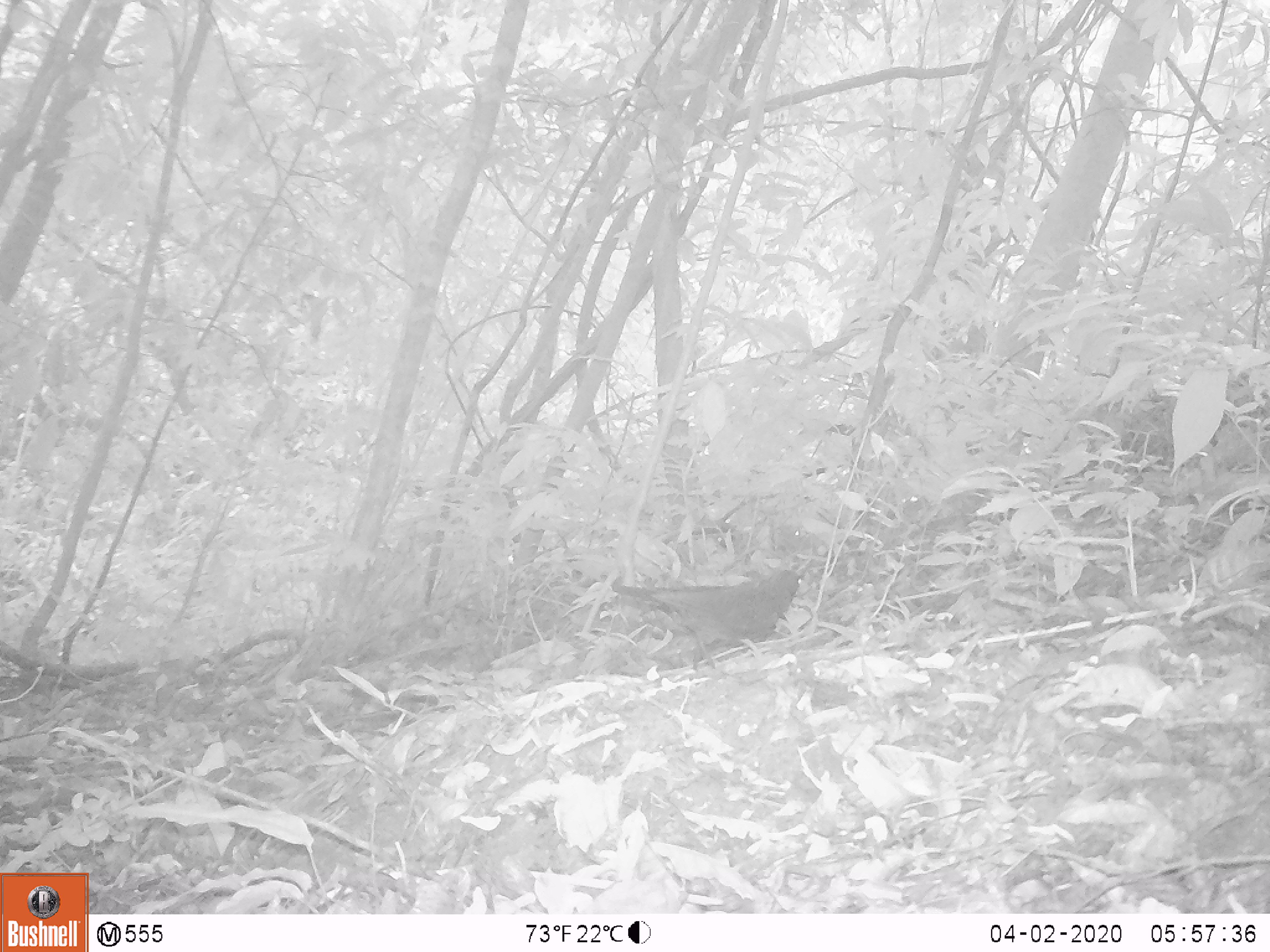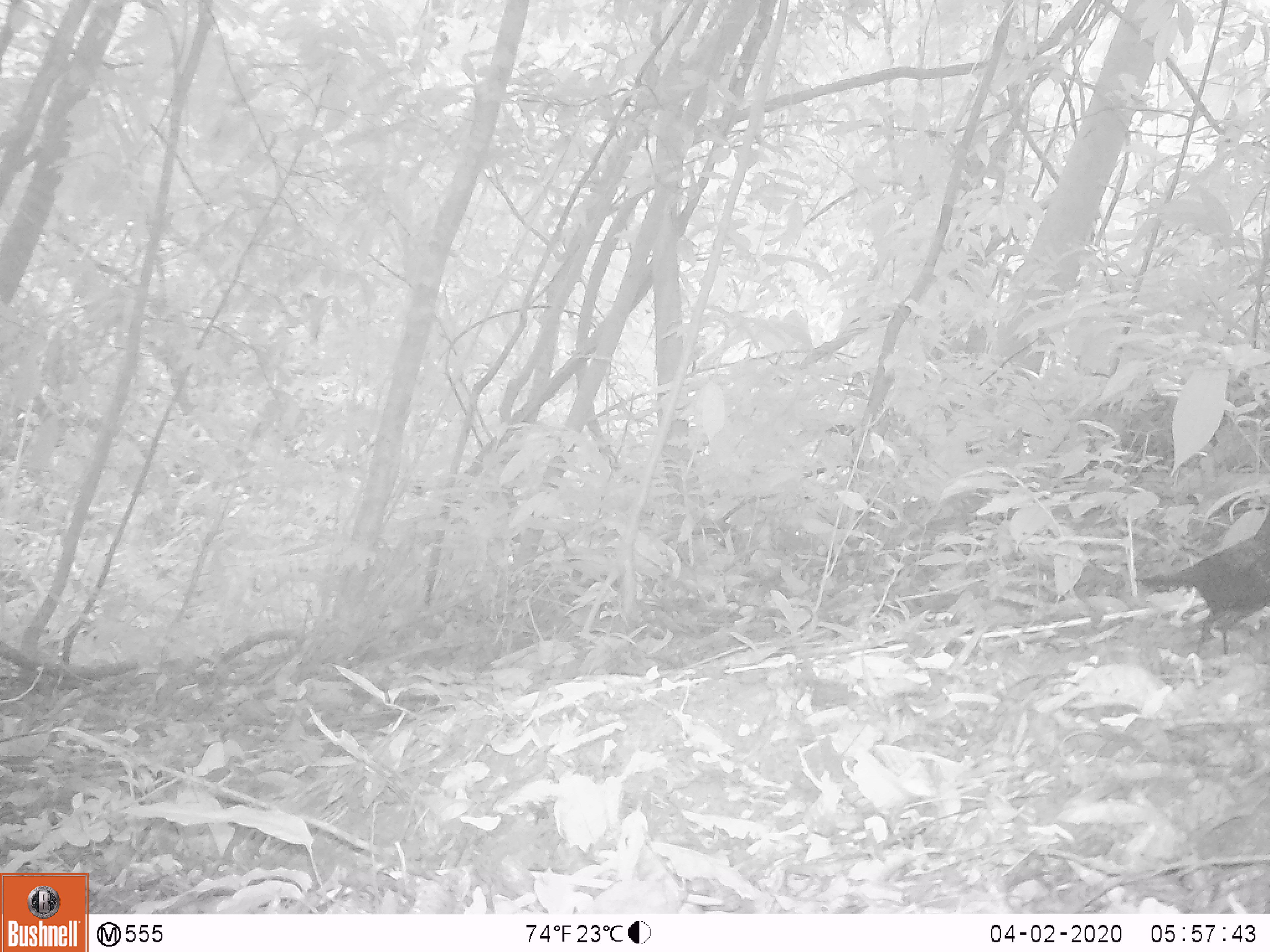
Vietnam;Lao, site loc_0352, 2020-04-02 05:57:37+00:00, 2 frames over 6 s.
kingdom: Animalia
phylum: Chordata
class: Aves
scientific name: Aves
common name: bird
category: unidentified bird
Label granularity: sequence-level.